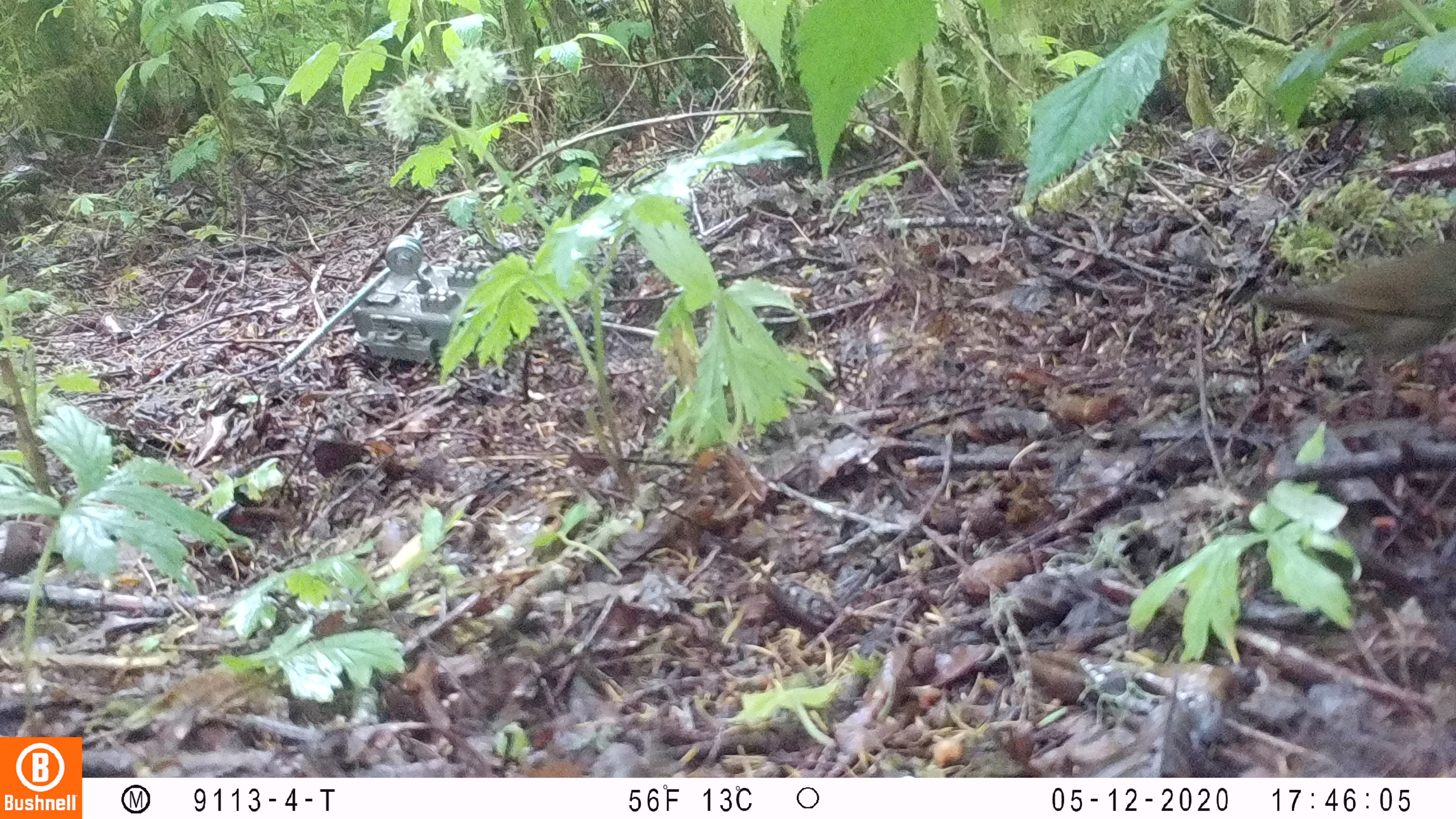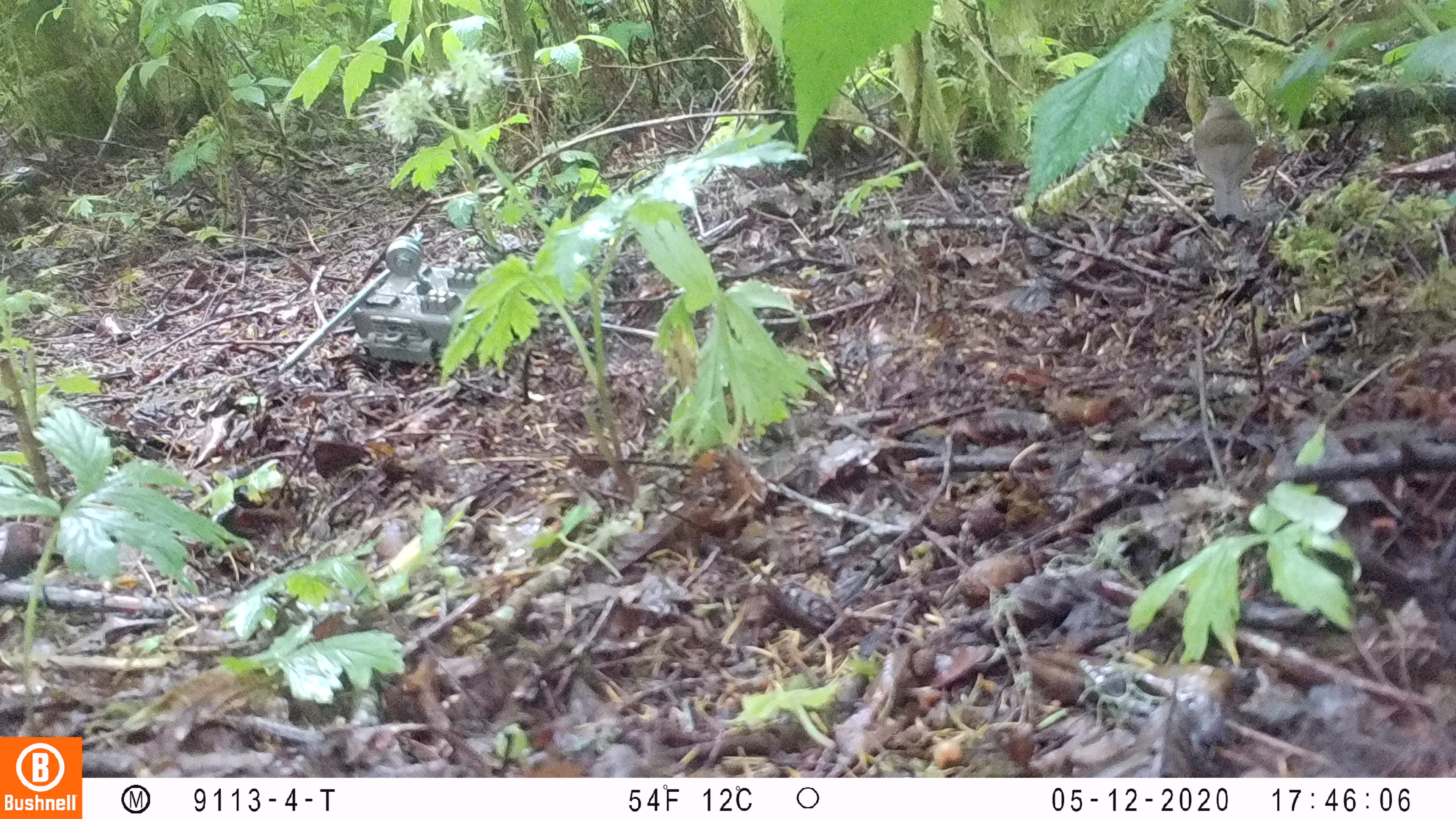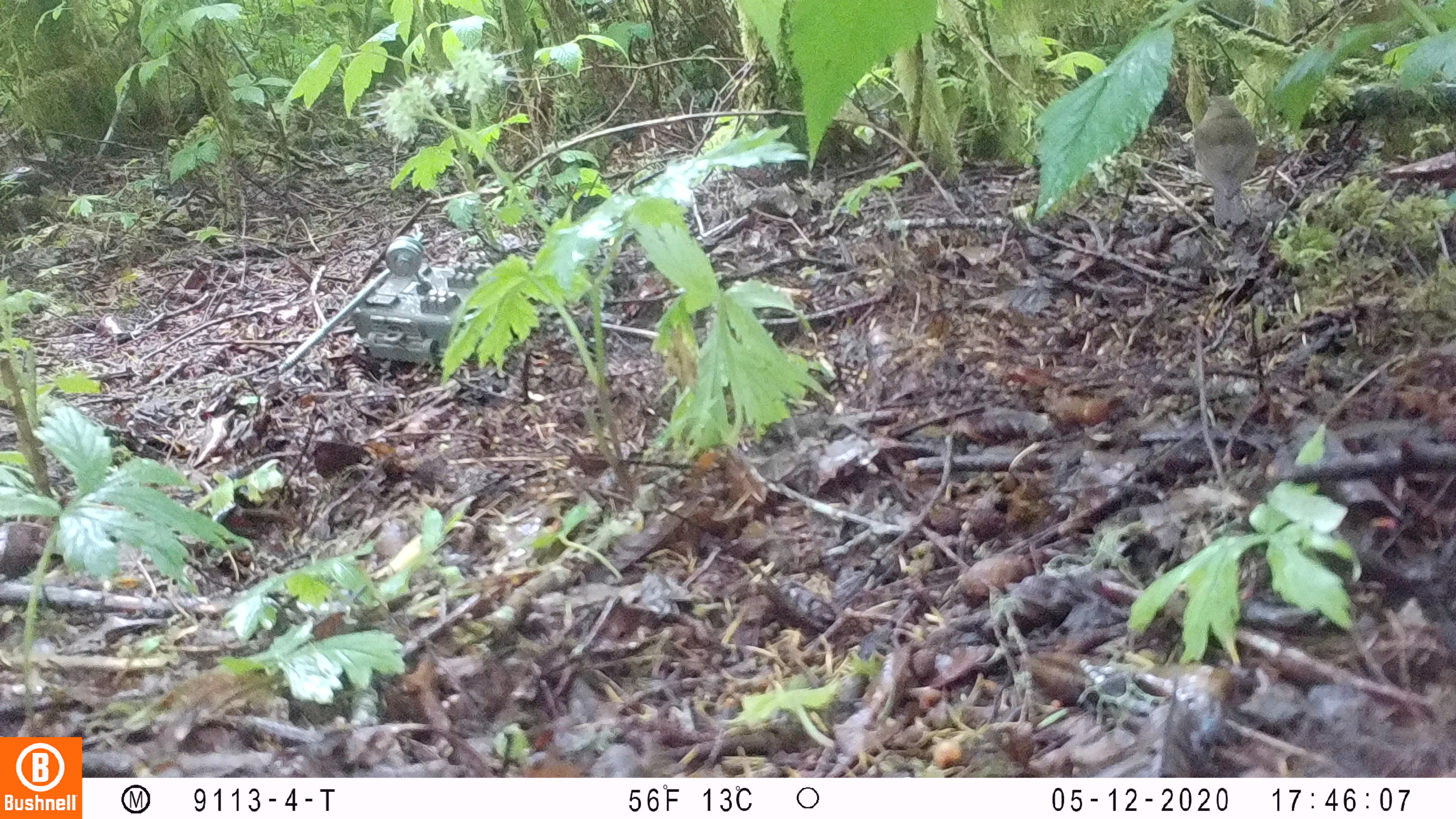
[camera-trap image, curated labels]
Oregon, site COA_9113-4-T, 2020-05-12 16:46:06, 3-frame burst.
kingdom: Animalia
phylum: Chordata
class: Aves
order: Passeriformes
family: Turdidae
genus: Catharus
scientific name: Catharus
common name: brown thrushes and nightingale-thrushes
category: catharus species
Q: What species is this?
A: Catharus species (brown thrushes and nightingale-thrushes) (Catharus).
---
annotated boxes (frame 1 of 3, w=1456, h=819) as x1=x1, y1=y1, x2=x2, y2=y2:
catharus species: x1=1250, y1=237, x2=1455, y2=385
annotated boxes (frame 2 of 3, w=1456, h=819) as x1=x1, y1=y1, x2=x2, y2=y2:
catharus species: x1=1183, y1=88, x2=1260, y2=224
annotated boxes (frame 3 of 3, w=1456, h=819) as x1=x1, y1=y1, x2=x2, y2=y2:
catharus species: x1=1189, y1=87, x2=1260, y2=224